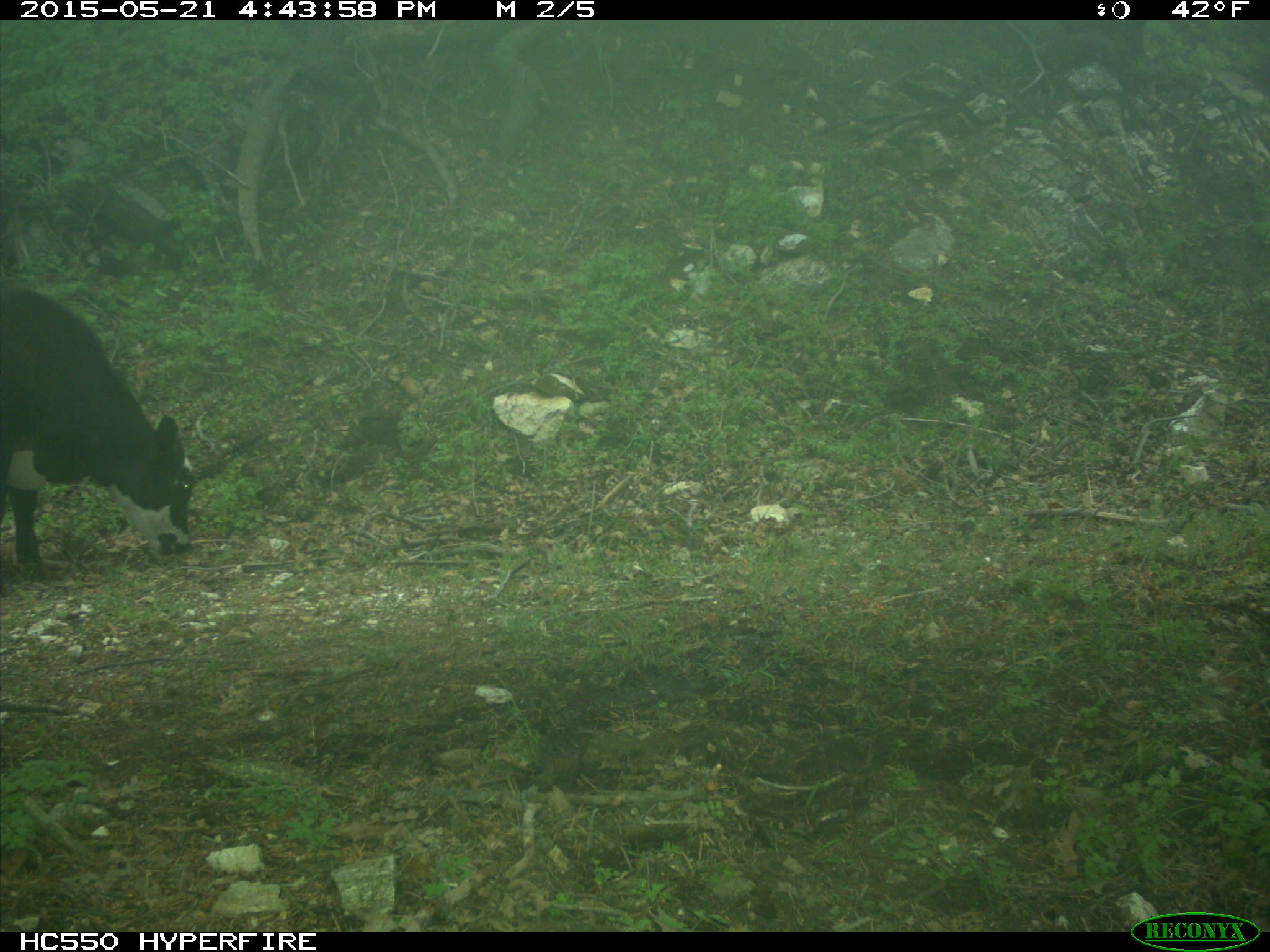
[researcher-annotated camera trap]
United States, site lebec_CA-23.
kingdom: Animalia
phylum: Chordata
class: Mammalia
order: Artiodactyla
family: Bovidae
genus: Bos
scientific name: Bos taurus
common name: domestic cow